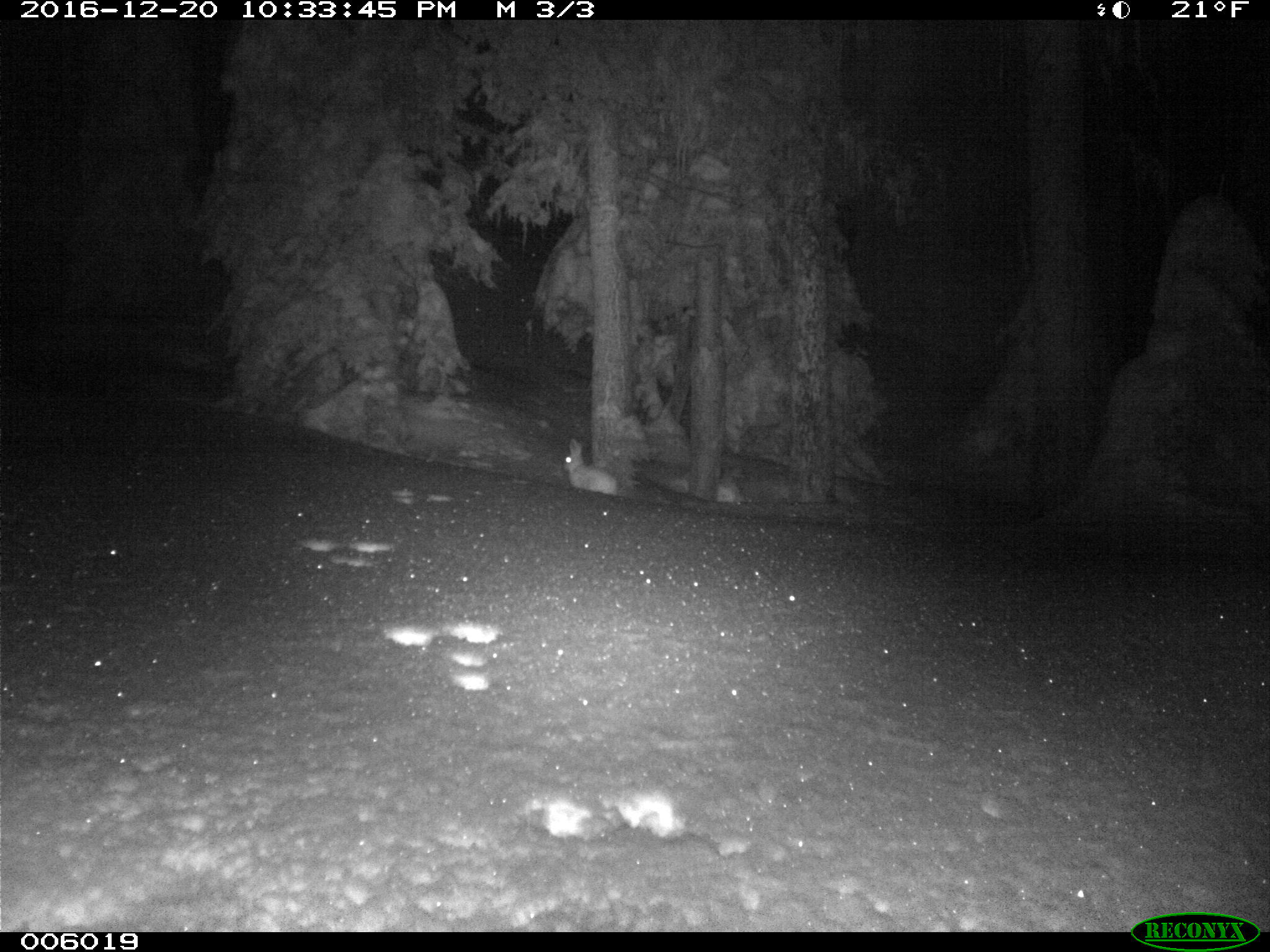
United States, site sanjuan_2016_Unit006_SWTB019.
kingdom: Animalia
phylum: Chordata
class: Mammalia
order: Lagomorpha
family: Leporidae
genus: Lepus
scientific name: Lepus americanus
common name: snowshoe hare